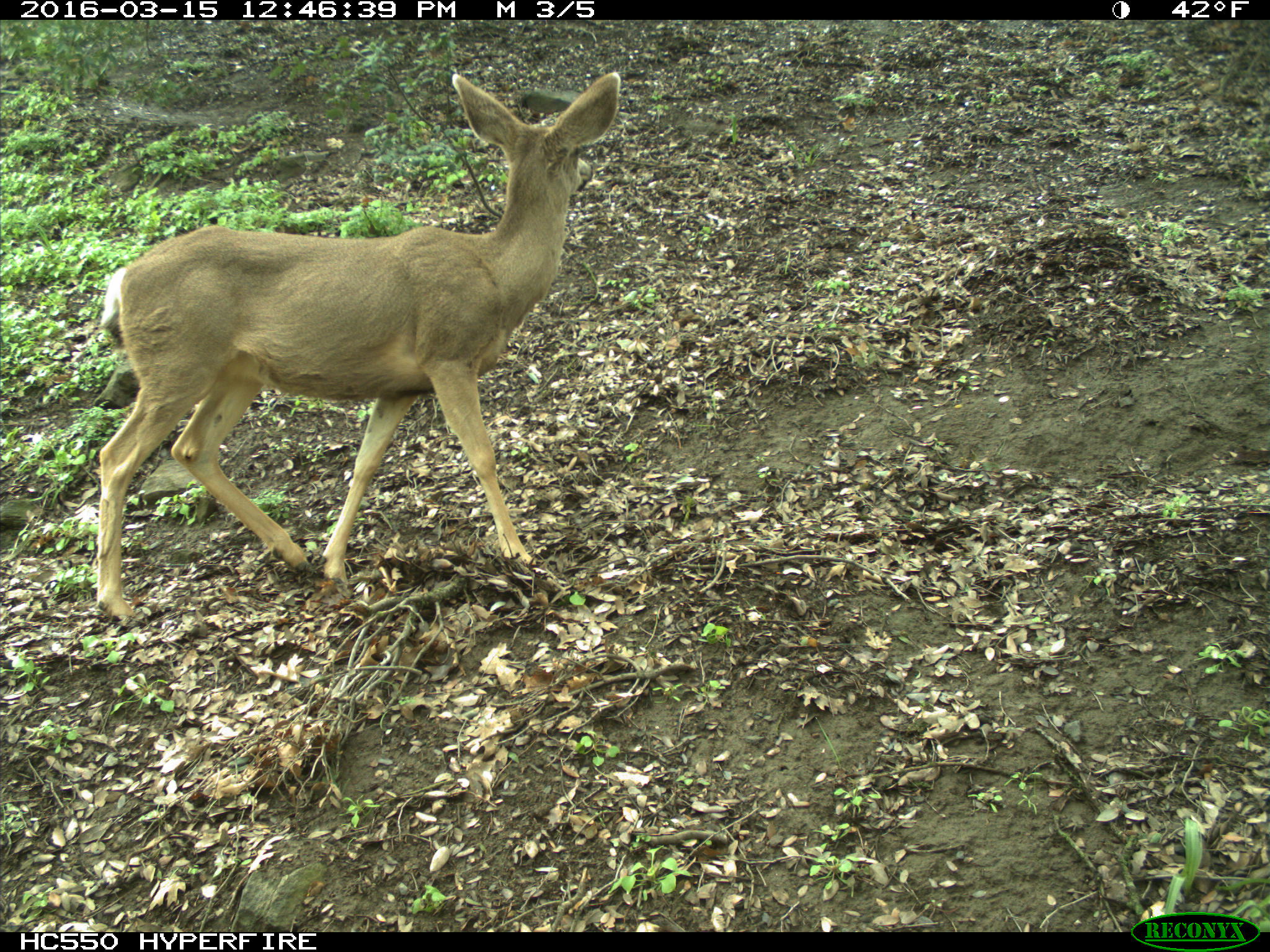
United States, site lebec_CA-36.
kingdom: Animalia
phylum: Chordata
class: Mammalia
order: Artiodactyla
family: Cervidae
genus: Odocoileus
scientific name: Odocoileus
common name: deer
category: unidentified deer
Unidentified deer (deer) (Odocoileus).